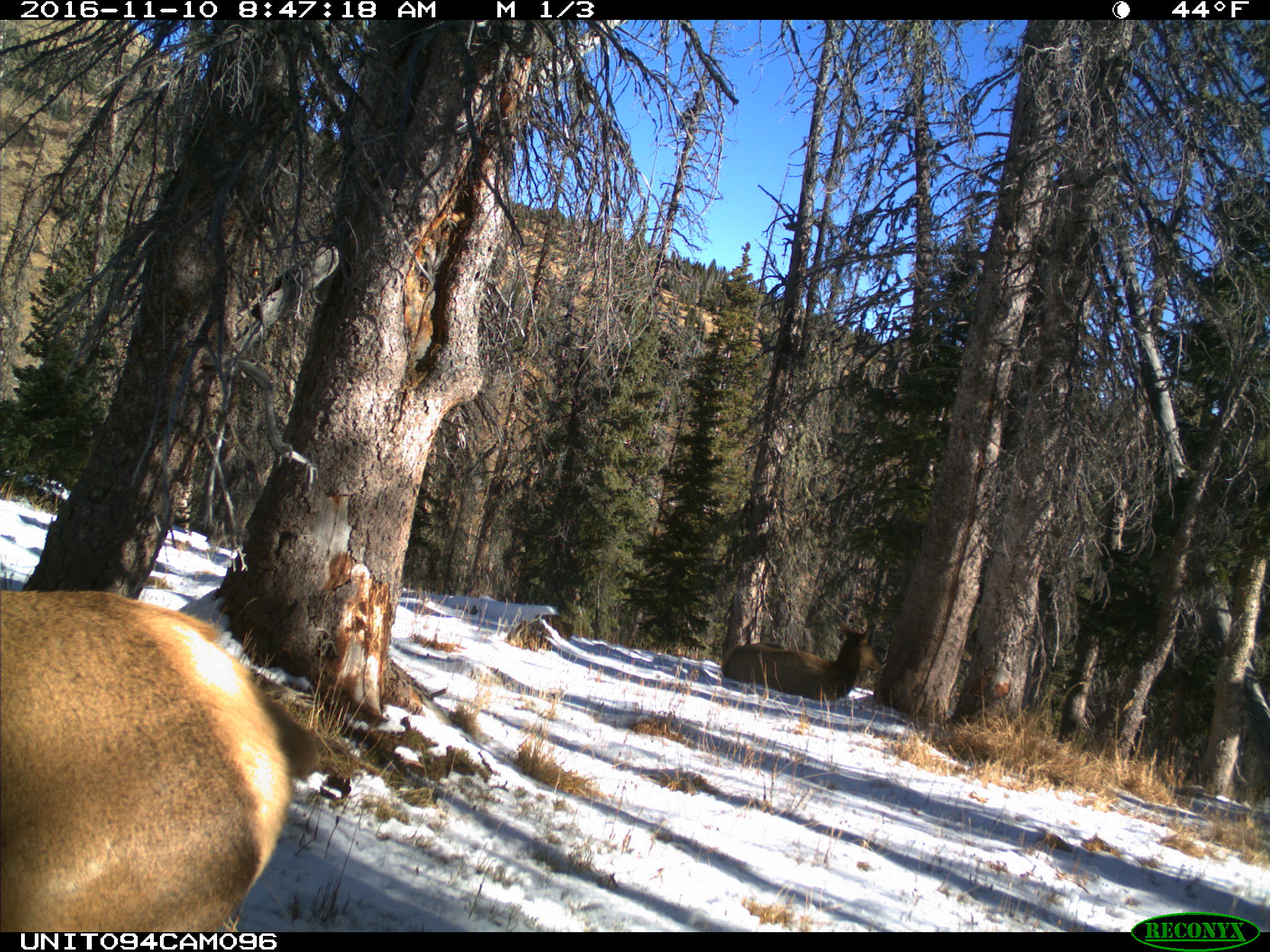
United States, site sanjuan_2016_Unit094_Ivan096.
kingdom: Animalia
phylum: Chordata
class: Mammalia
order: Artiodactyla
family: Cervidae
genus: Cervus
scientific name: Cervus elaphus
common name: red deer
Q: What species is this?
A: Cervus elaphus (red deer).